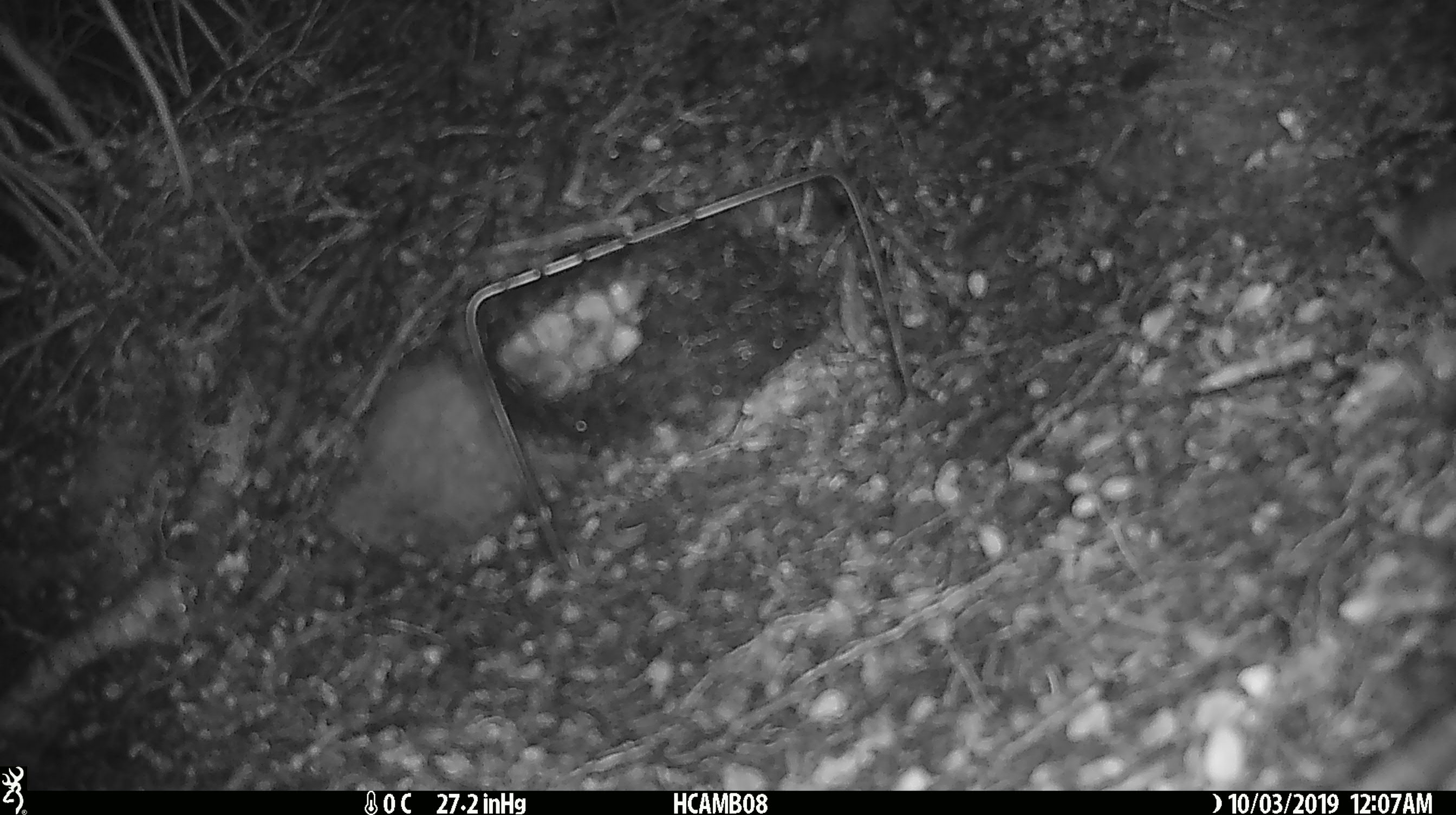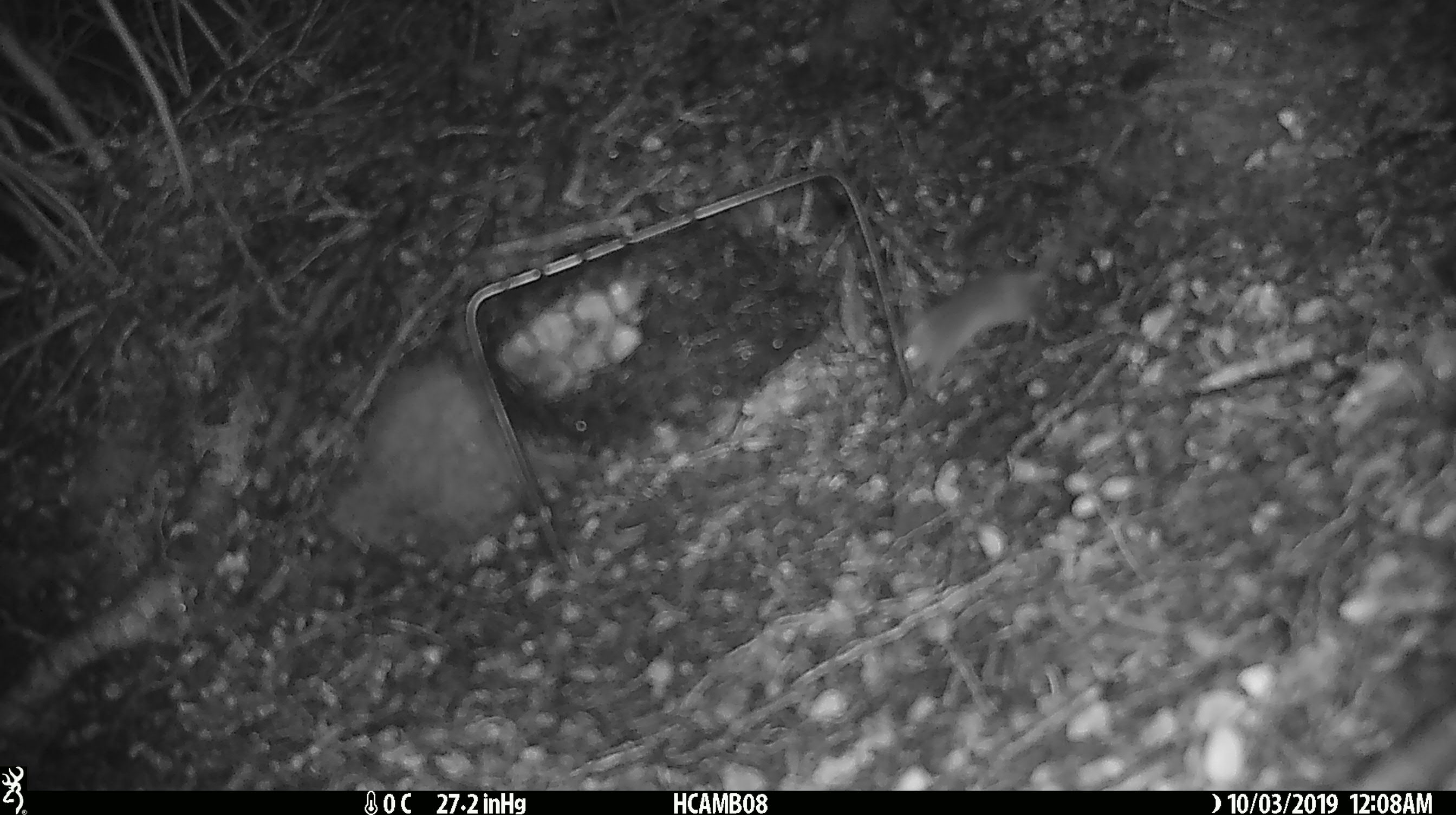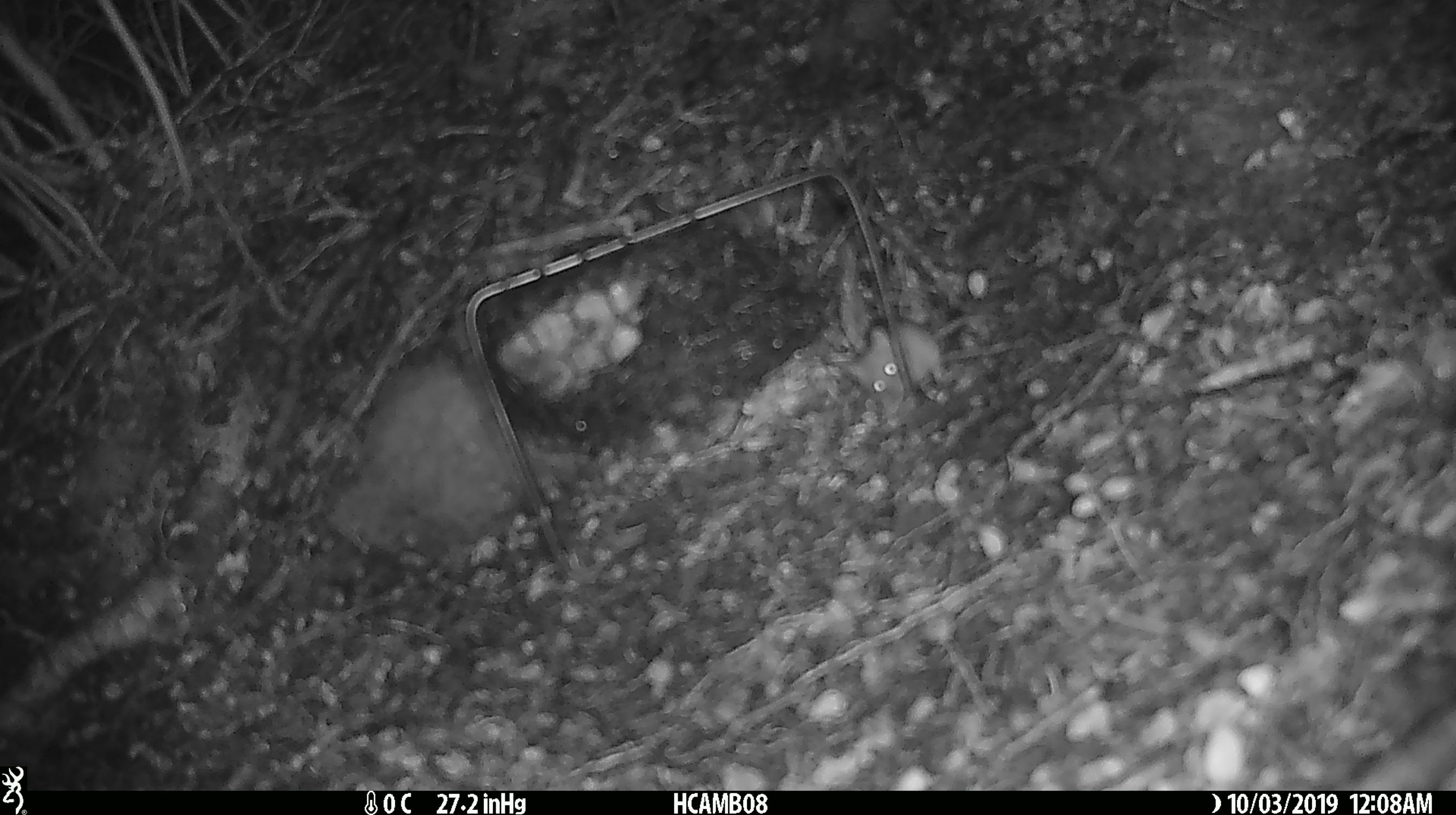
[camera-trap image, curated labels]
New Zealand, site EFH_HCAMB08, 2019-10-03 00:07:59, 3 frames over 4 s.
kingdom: Animalia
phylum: Chordata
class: Mammalia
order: Rodentia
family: Muridae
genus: Mus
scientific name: Mus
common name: mouse